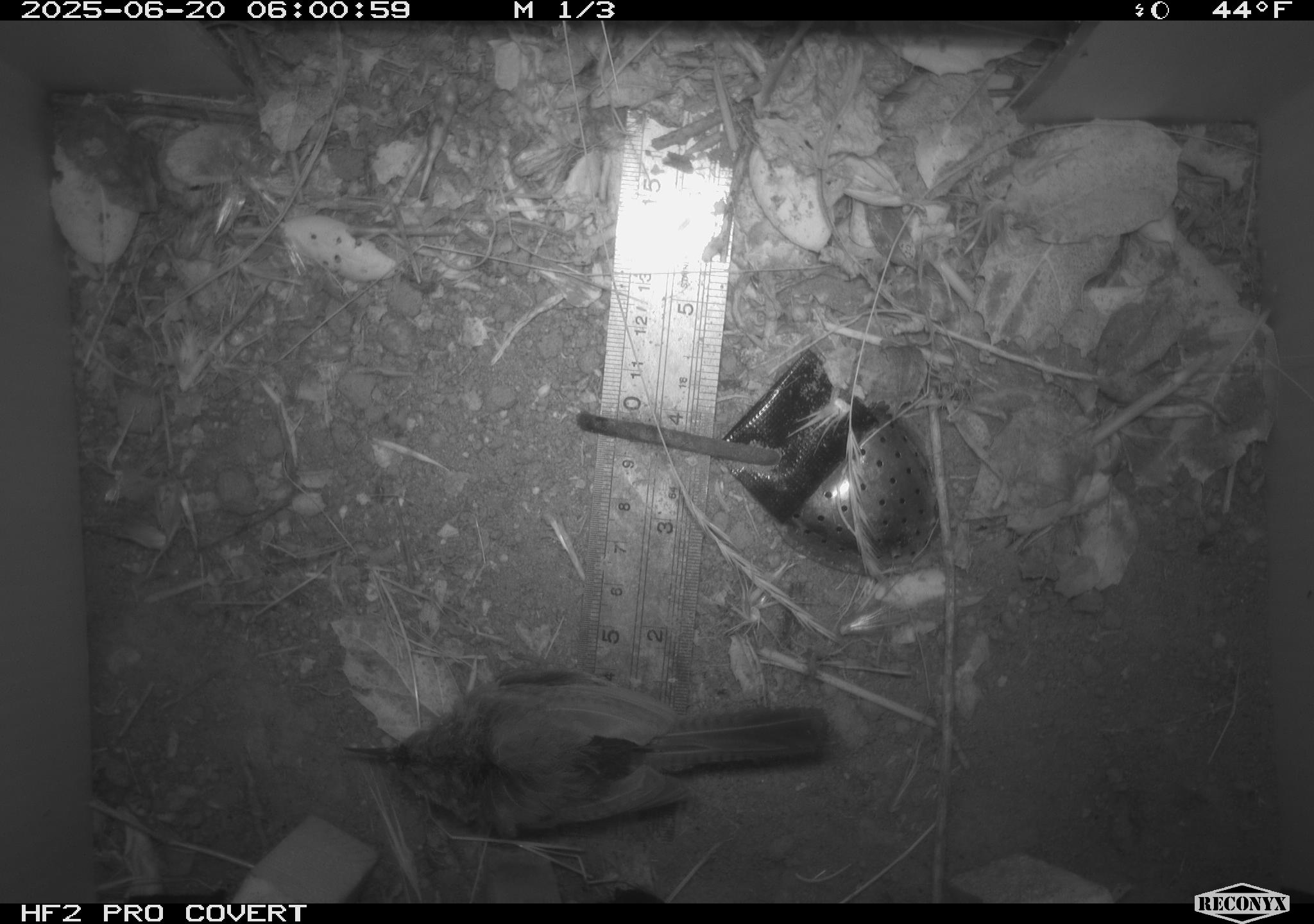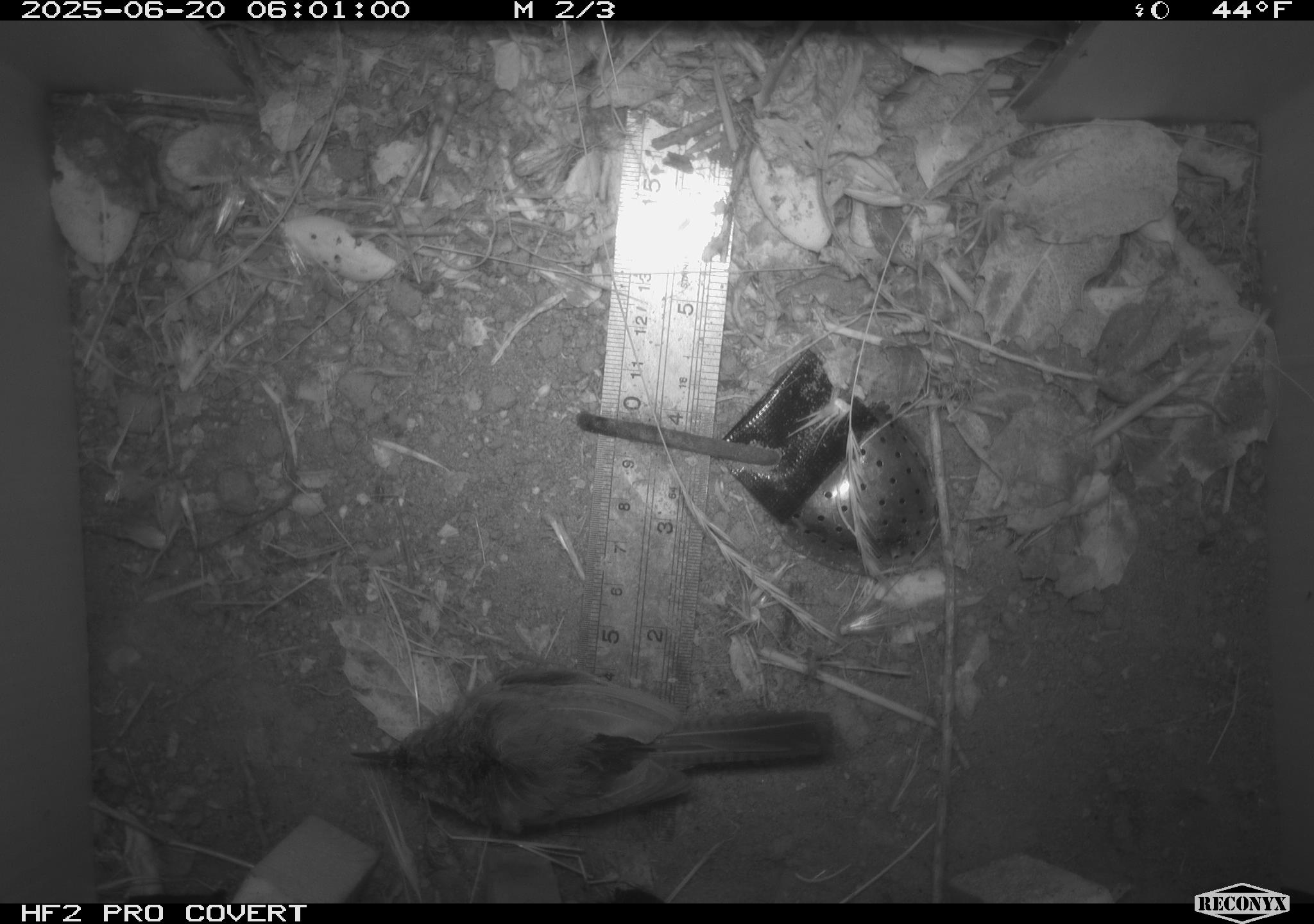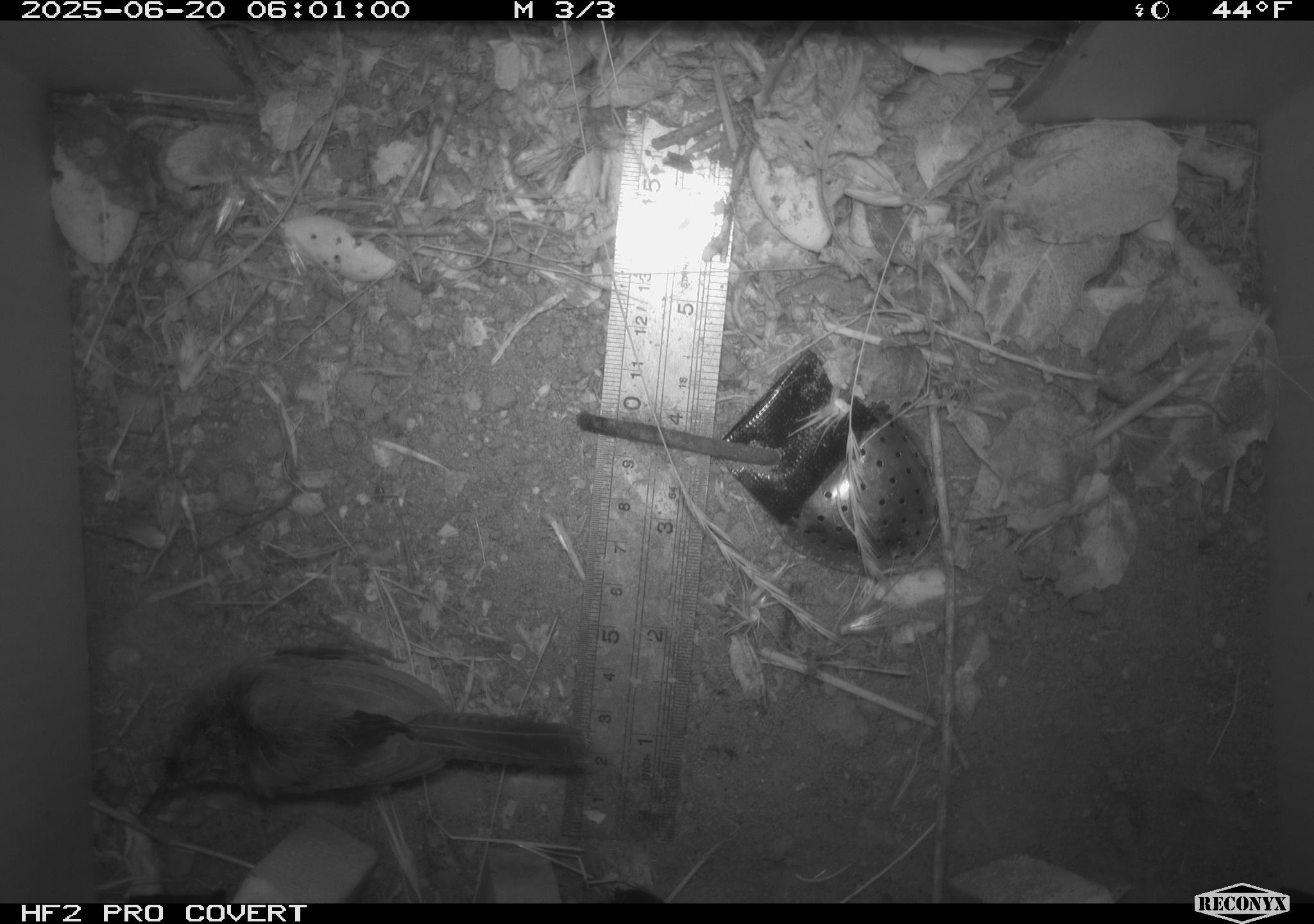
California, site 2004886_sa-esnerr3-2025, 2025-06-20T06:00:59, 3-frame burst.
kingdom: Animalia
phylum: Chordata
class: Aves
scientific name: Aves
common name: bird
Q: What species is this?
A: Bird (Aves).